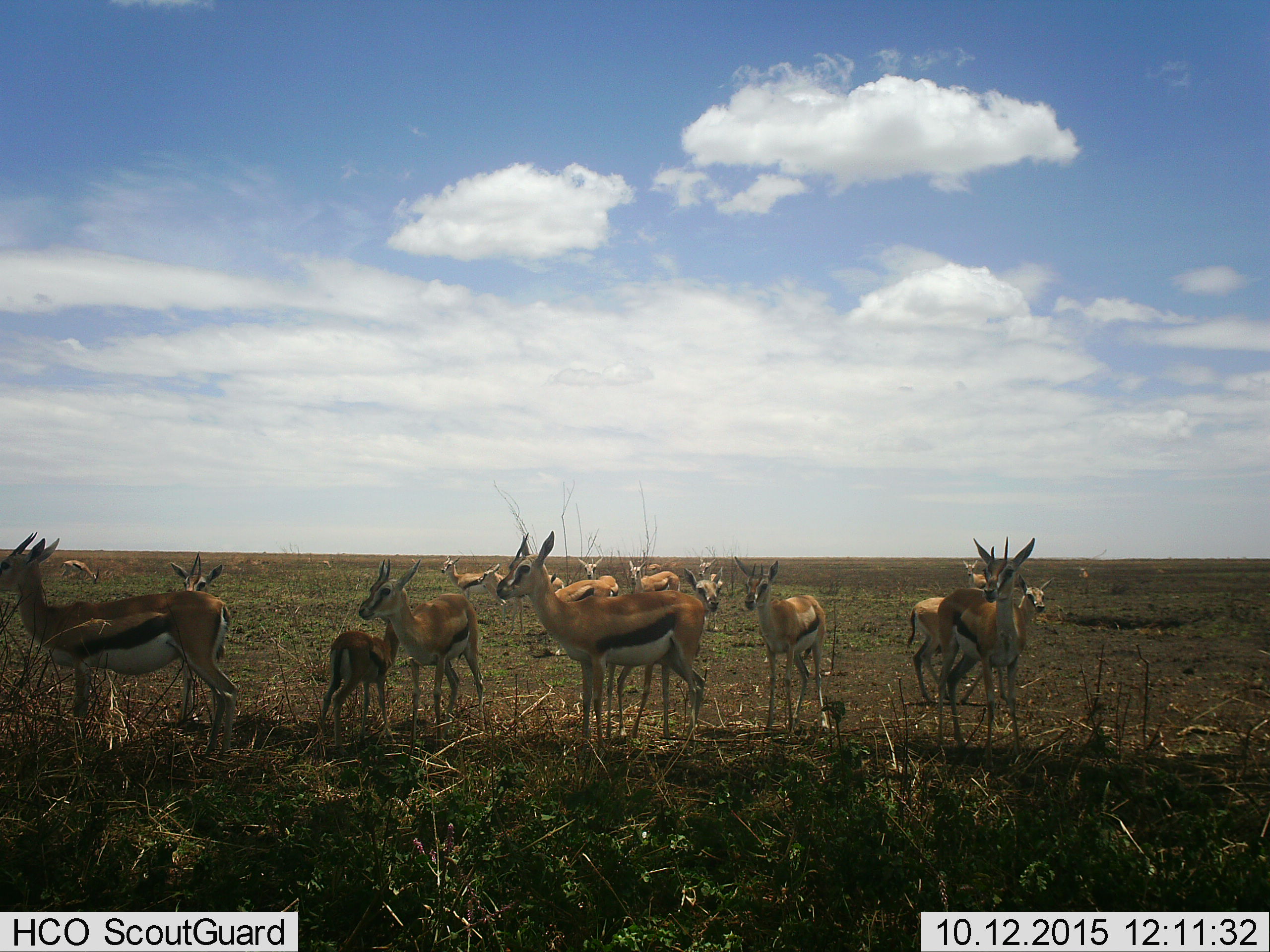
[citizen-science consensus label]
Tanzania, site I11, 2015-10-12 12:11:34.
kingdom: Animalia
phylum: Chordata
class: Mammalia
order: Artiodactyla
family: Bovidae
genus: Eudorcas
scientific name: Eudorcas thomsonii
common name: thomson's gazelle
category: gazellethomsons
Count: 11-50.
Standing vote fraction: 100%.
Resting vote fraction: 0%.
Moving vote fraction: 10%.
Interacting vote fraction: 10%.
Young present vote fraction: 90%.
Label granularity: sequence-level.